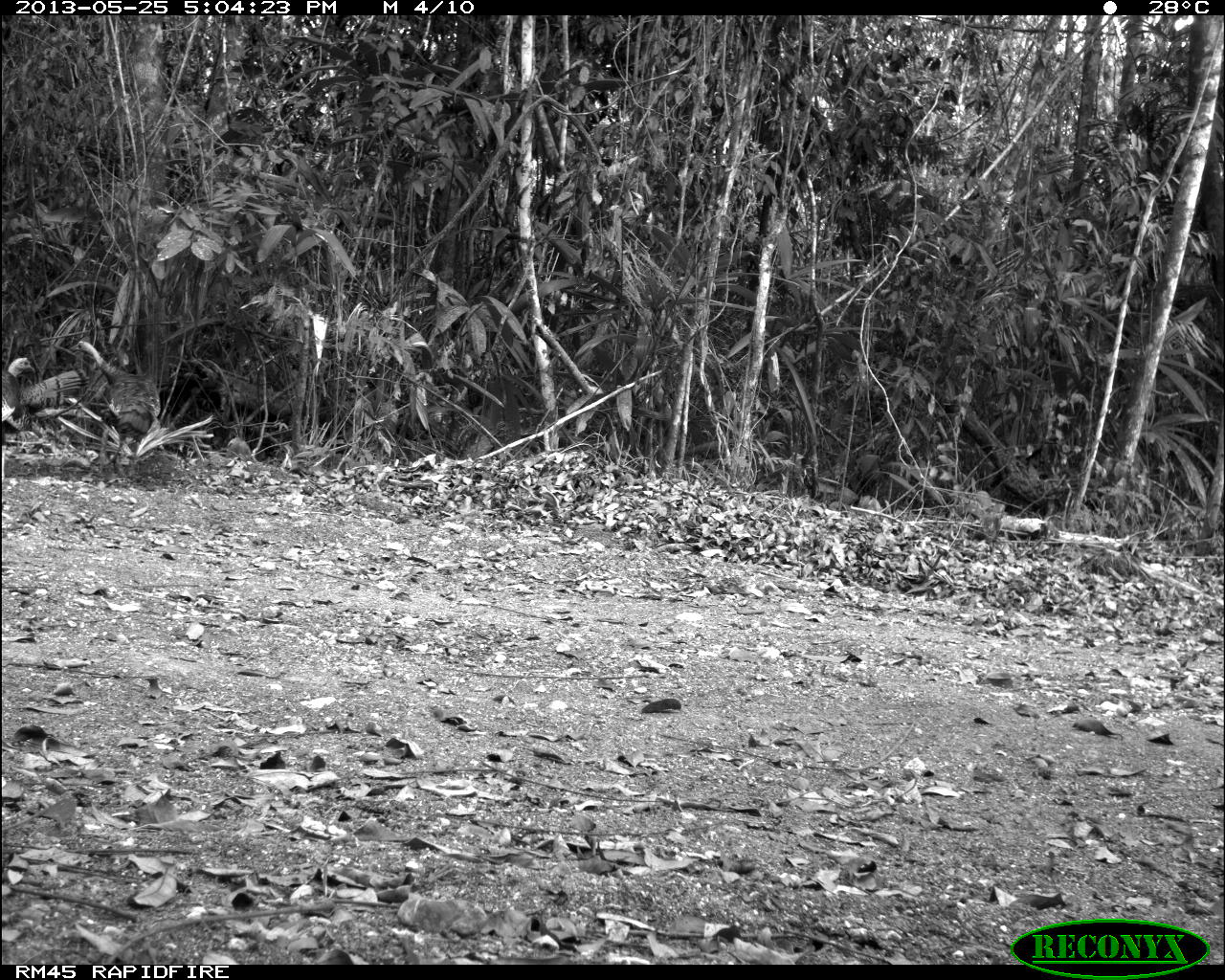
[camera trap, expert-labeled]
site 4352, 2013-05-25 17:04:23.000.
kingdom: Animalia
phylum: Chordata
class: Aves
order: Galliformes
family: Phasianidae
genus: Meleagris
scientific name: Meleagris ocellata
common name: ocellated turkey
Meleagris ocellata (ocellated turkey), count 2.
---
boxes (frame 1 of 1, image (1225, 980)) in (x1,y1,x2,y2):
meleagris ocellata: (67,340,161,476); (0,356,89,482)